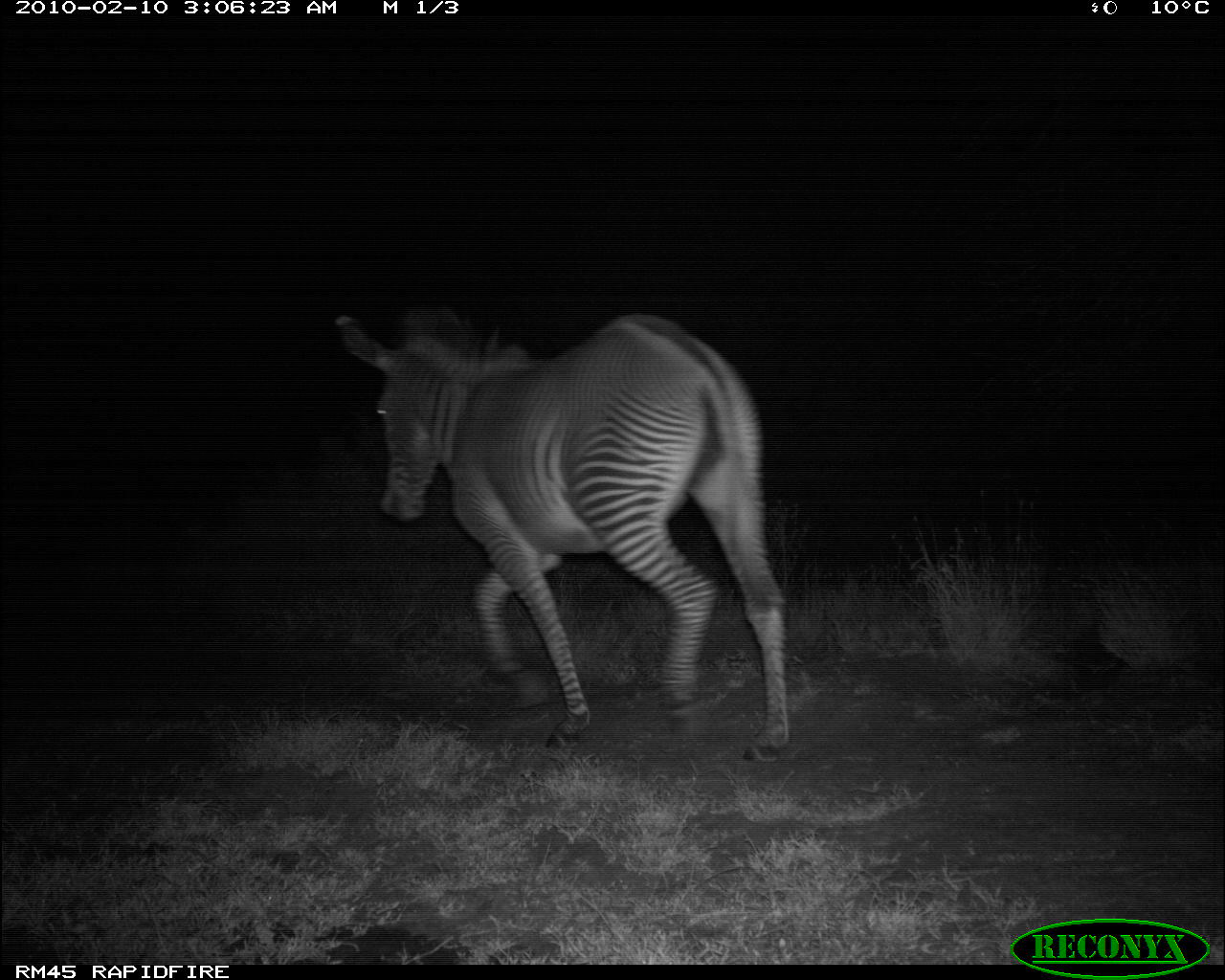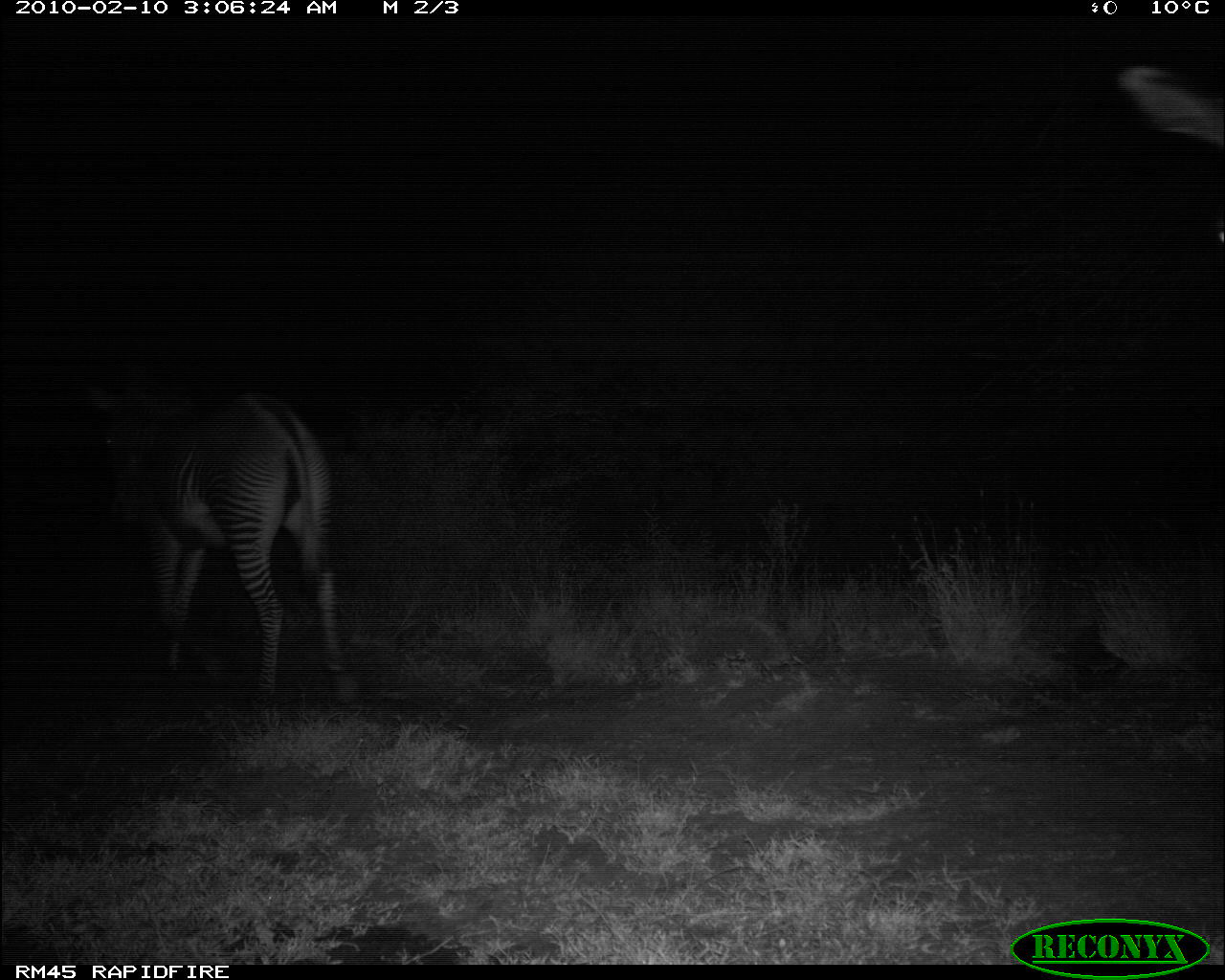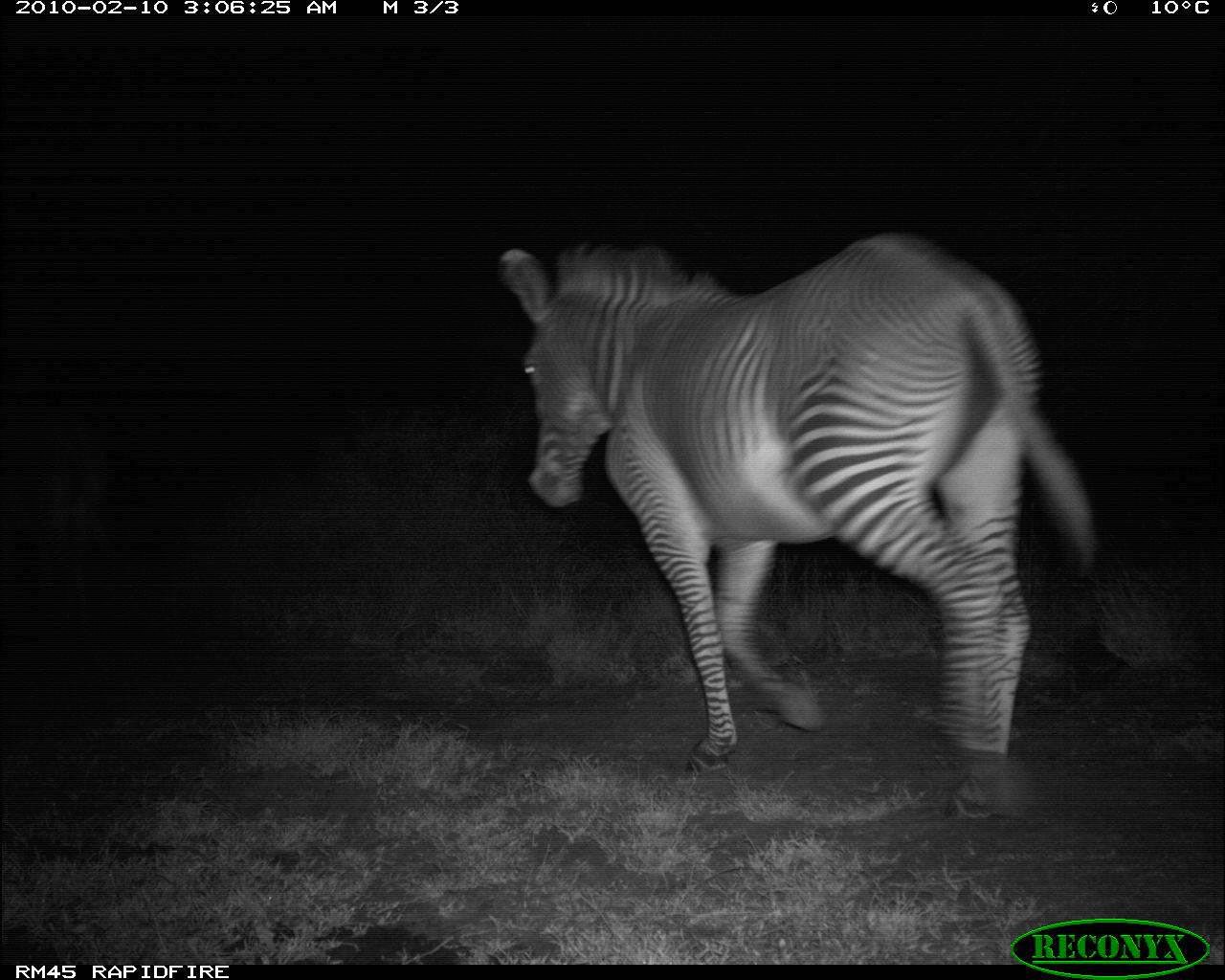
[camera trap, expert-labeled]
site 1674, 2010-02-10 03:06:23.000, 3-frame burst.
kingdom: Animalia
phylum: Chordata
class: Mammalia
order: Perissodactyla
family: Equidae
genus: Equus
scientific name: Equus grevyi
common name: grévy's zebra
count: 1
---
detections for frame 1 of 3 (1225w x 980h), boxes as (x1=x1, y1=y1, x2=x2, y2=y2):
equus grevyi: (x1=333, y1=306, x2=791, y2=764)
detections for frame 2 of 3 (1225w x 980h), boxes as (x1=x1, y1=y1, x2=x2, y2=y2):
equus grevyi: (x1=80, y1=362, x2=358, y2=705); (x1=1116, y1=63, x2=1223, y2=243)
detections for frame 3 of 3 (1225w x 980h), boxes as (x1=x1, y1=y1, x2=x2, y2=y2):
equus grevyi: (x1=494, y1=232, x2=1093, y2=823); (x1=1, y1=388, x2=115, y2=639)